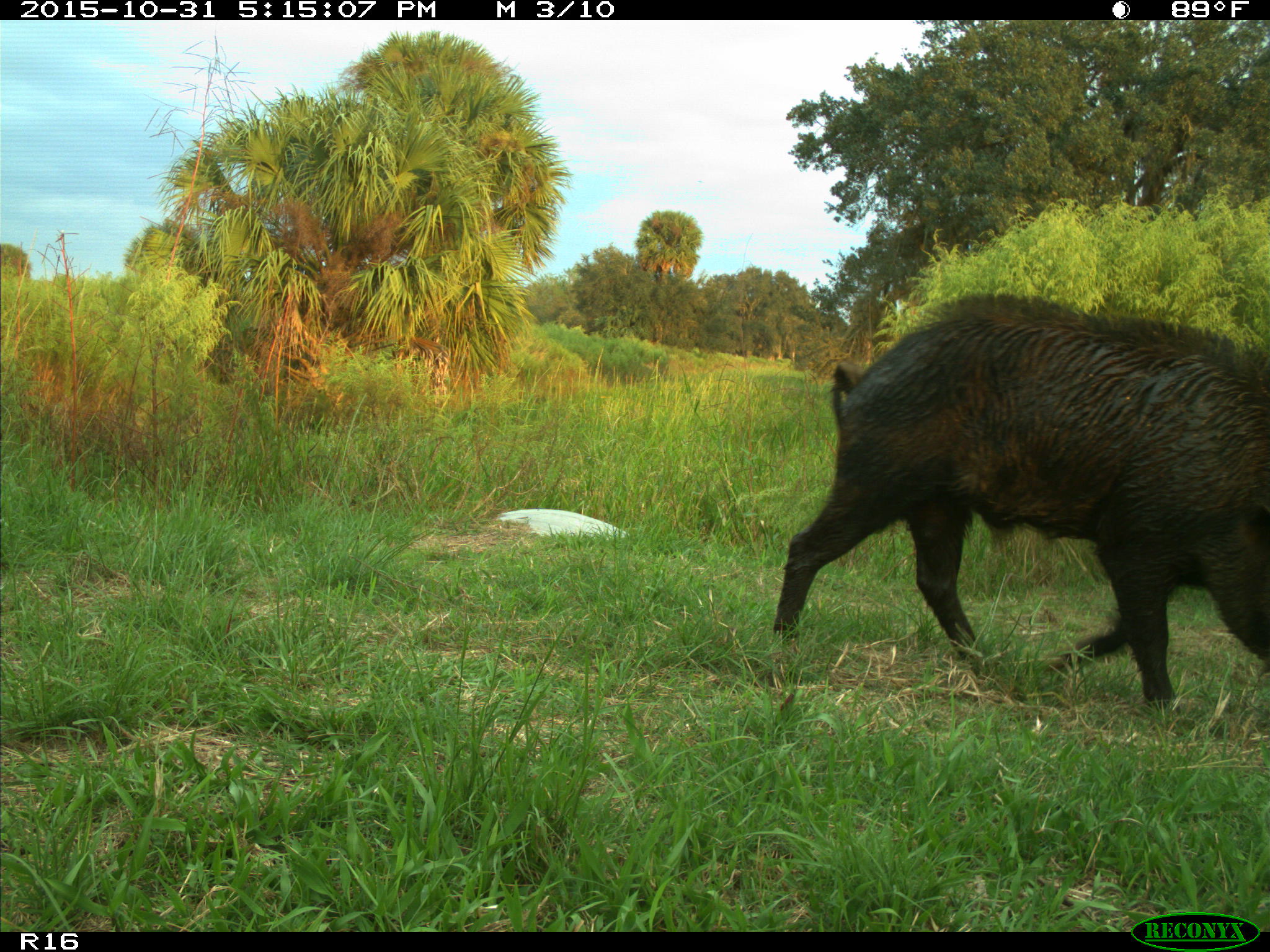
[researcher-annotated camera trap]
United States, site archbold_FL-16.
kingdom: Animalia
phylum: Chordata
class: Mammalia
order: Artiodactyla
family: Suidae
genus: Sus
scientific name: Sus scrofa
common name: wild boar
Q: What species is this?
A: Sus scrofa (wild boar).